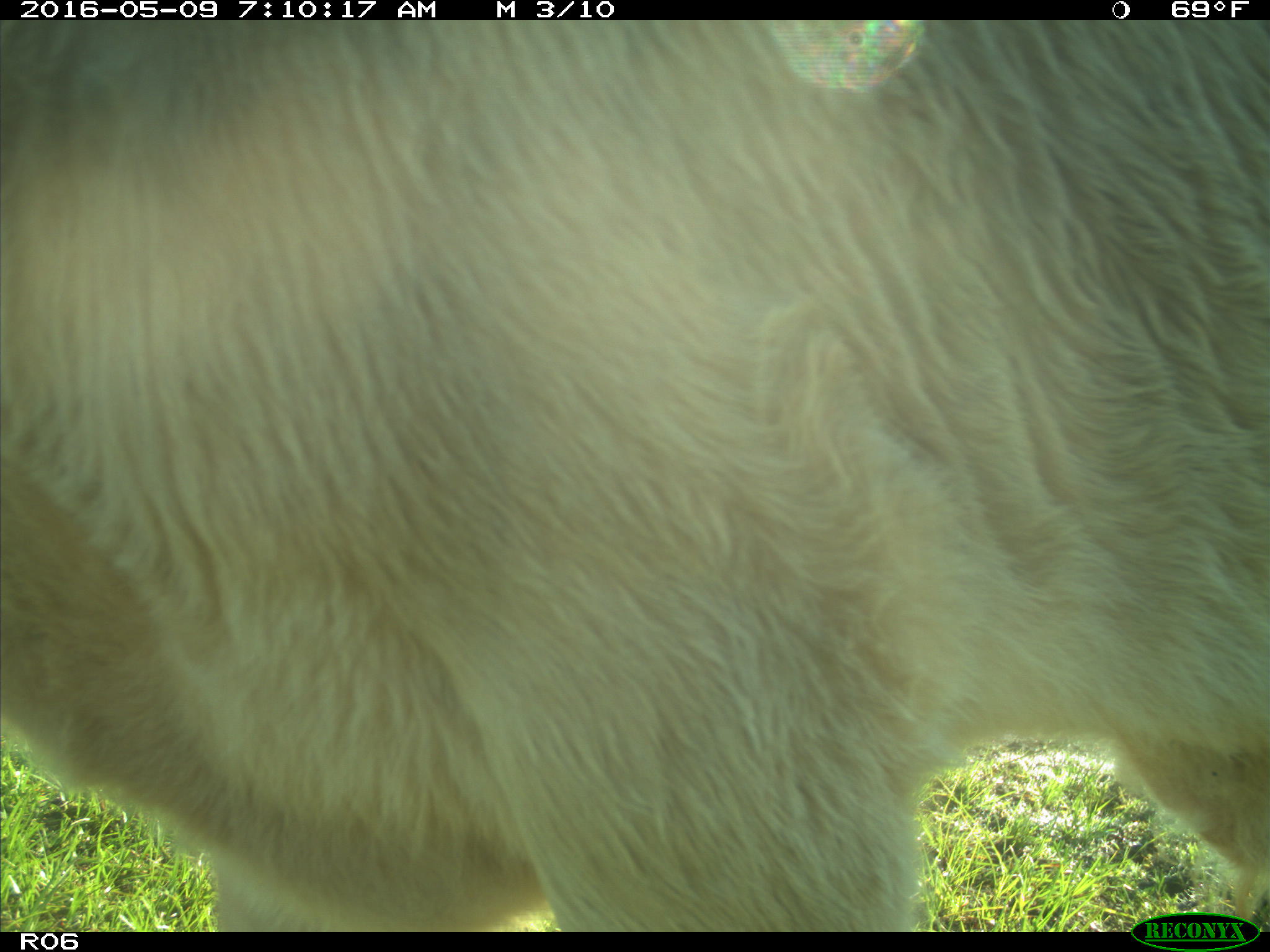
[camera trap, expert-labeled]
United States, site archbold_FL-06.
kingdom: Animalia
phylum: Chordata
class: Mammalia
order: Artiodactyla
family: Bovidae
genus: Bos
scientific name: Bos taurus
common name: domestic cow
Bos taurus (domestic cow).